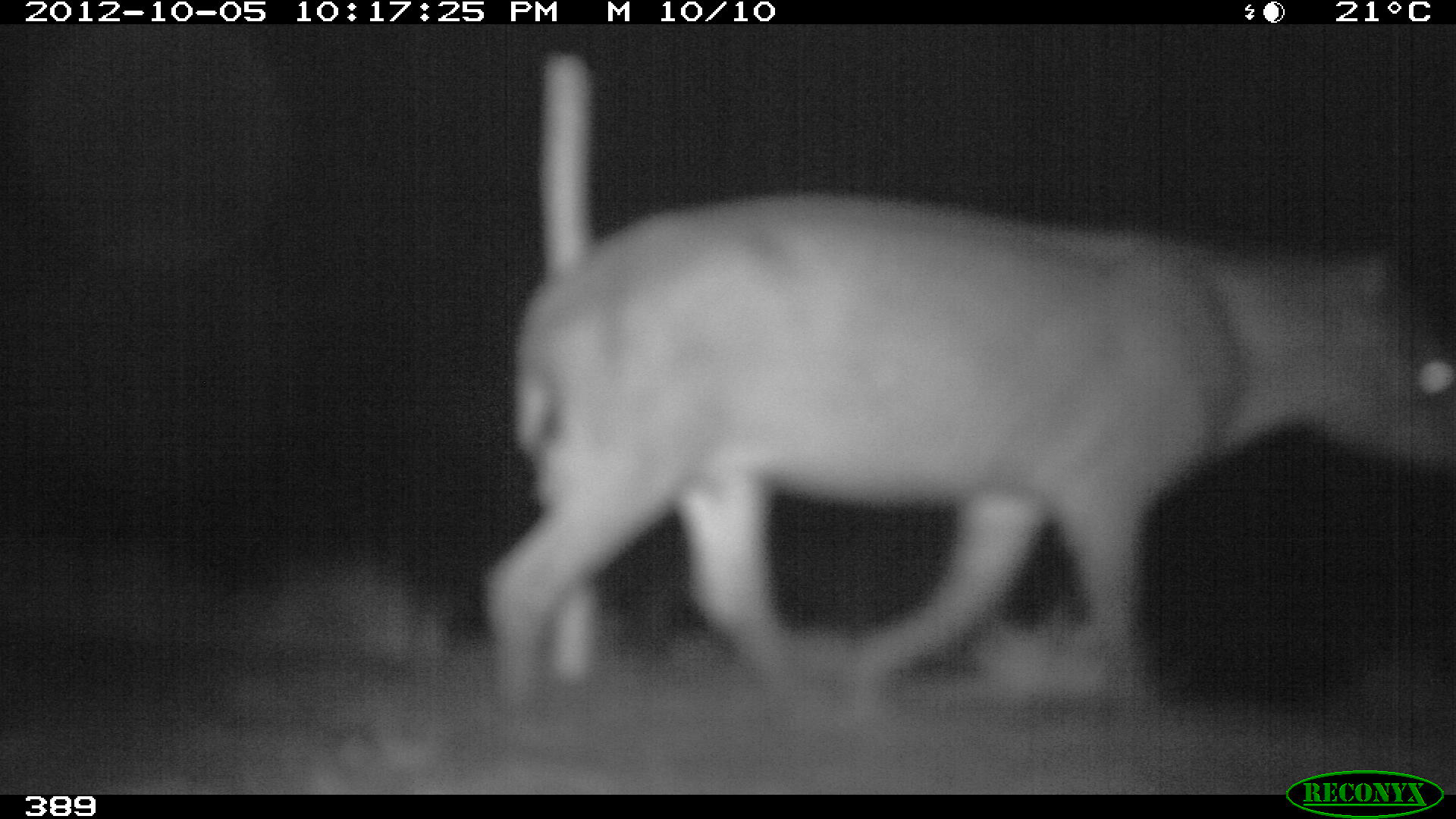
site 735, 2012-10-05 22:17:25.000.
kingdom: Animalia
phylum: Chordata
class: Mammalia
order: Perissodactyla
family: Tapiridae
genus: Tapirus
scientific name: Tapirus terrestris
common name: south american tapir